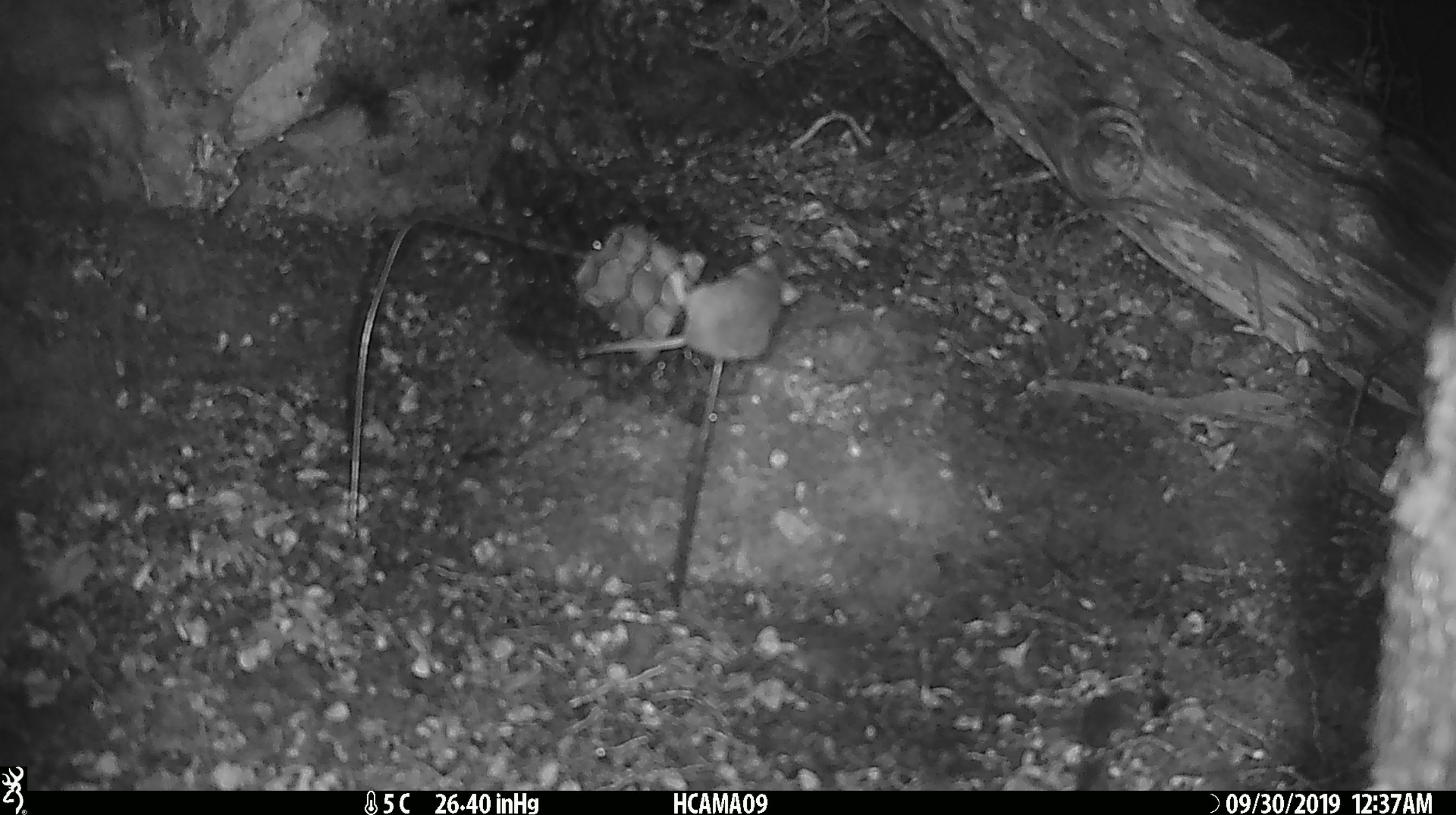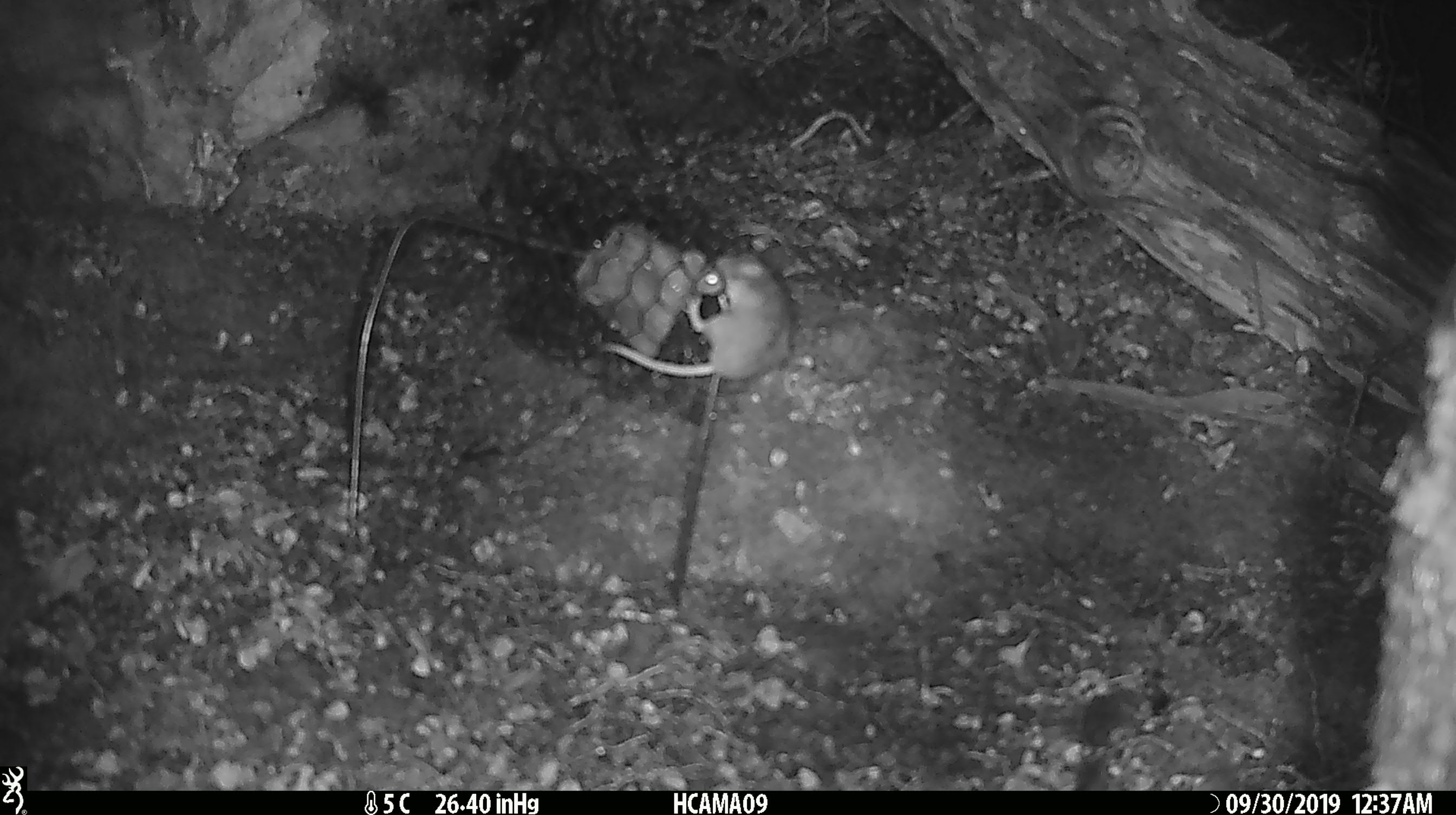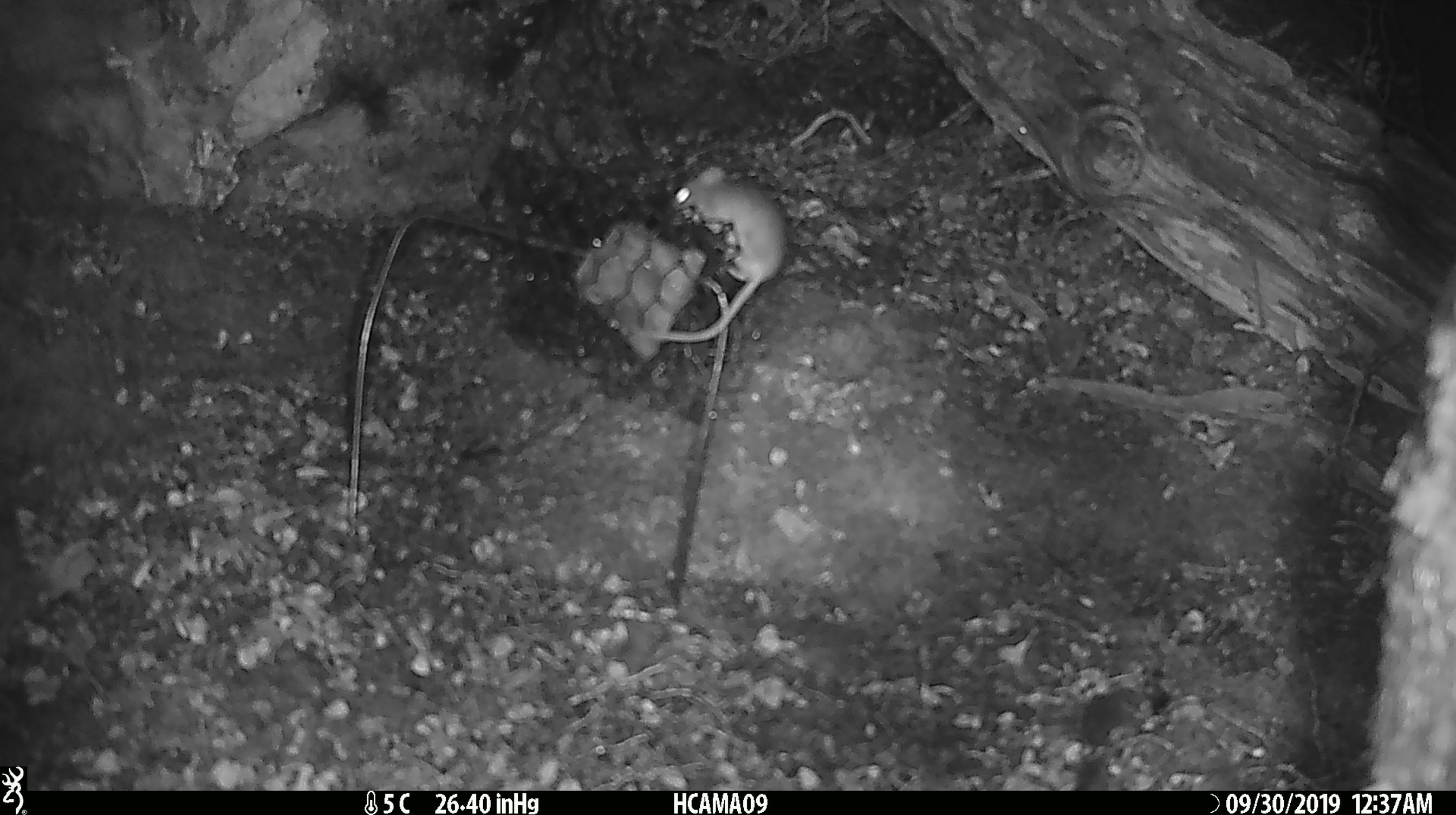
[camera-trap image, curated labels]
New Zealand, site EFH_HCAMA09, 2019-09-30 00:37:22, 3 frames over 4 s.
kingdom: Animalia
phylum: Chordata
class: Mammalia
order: Rodentia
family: Muridae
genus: Mus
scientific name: Mus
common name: mouse